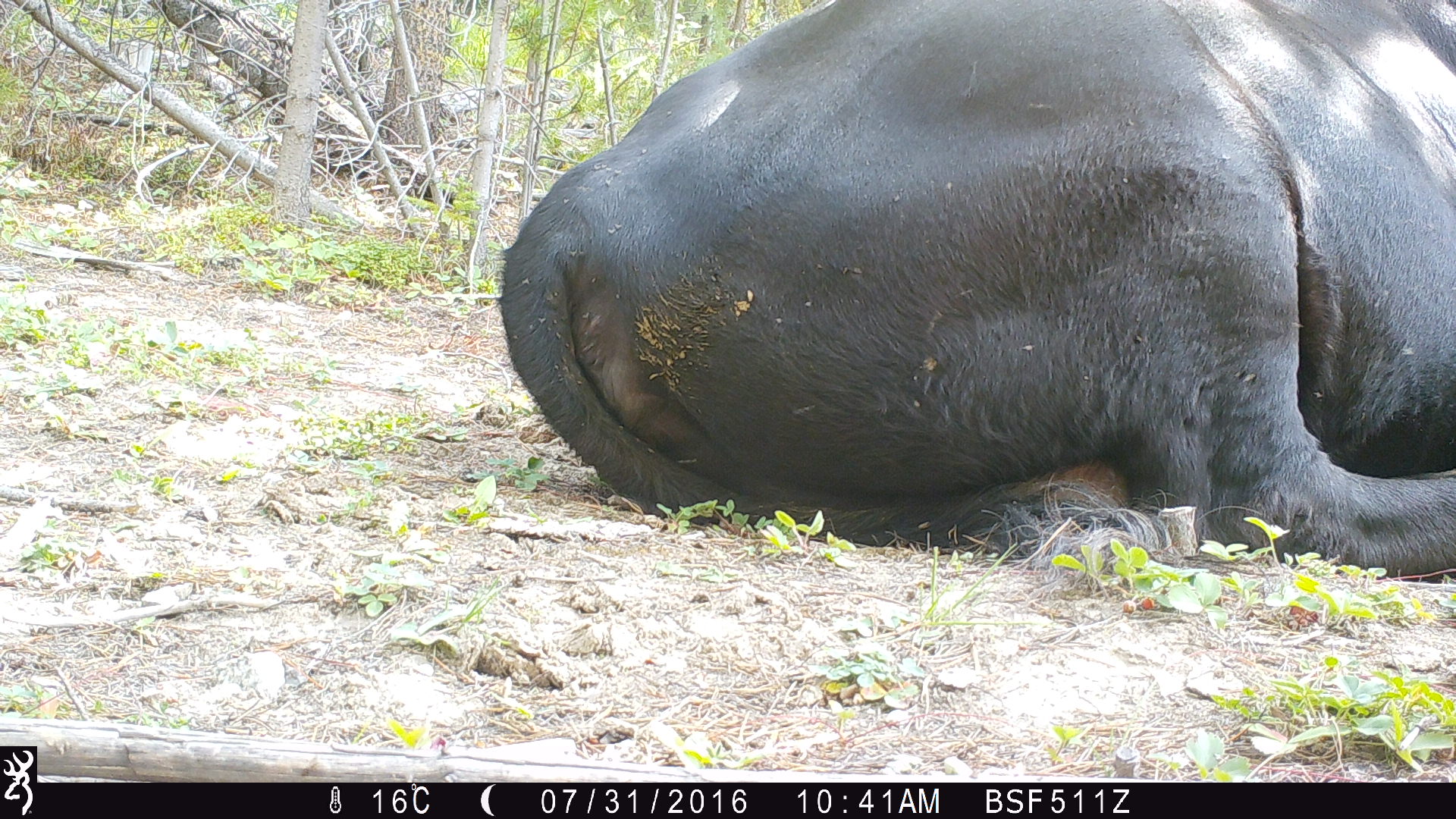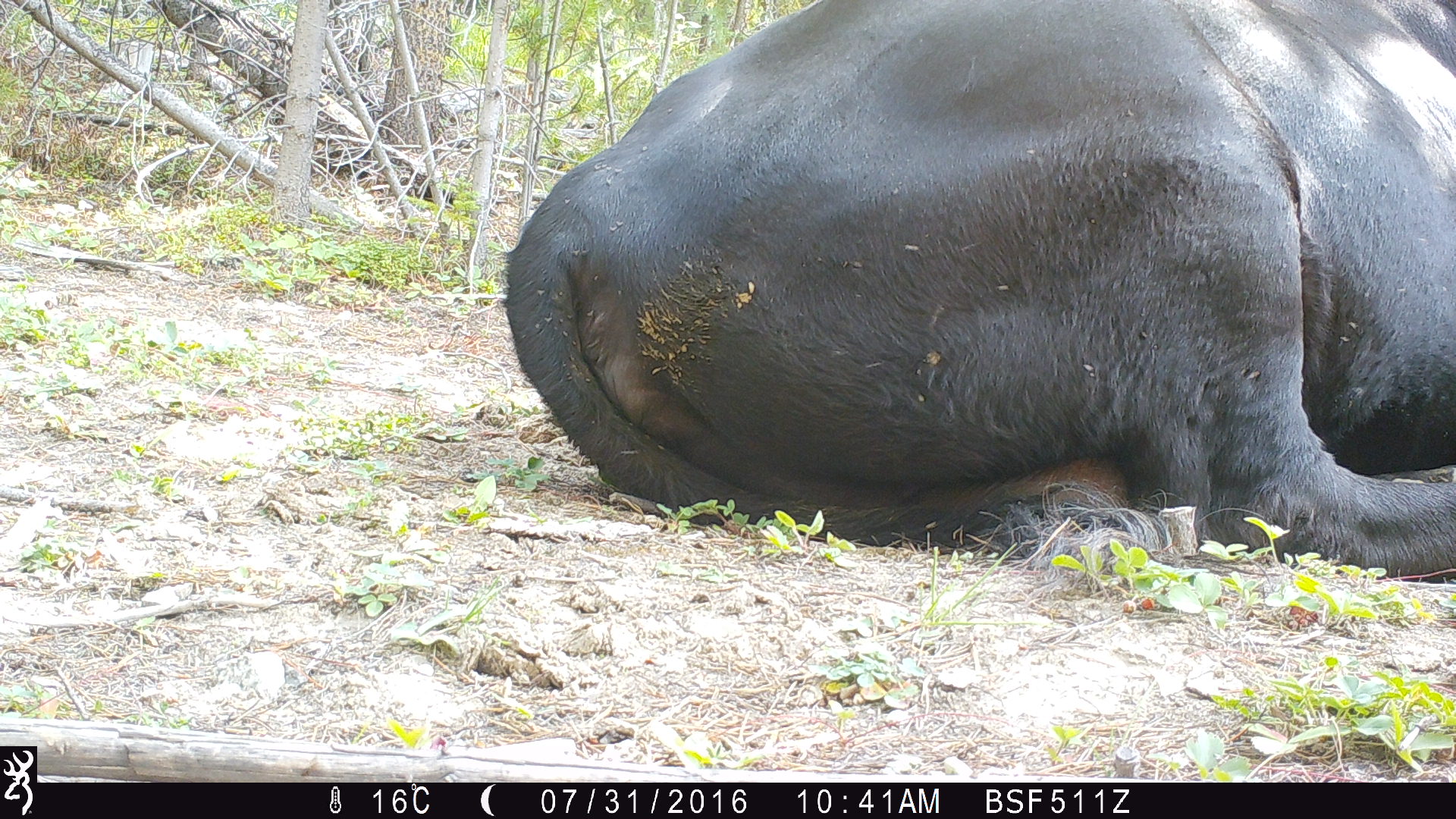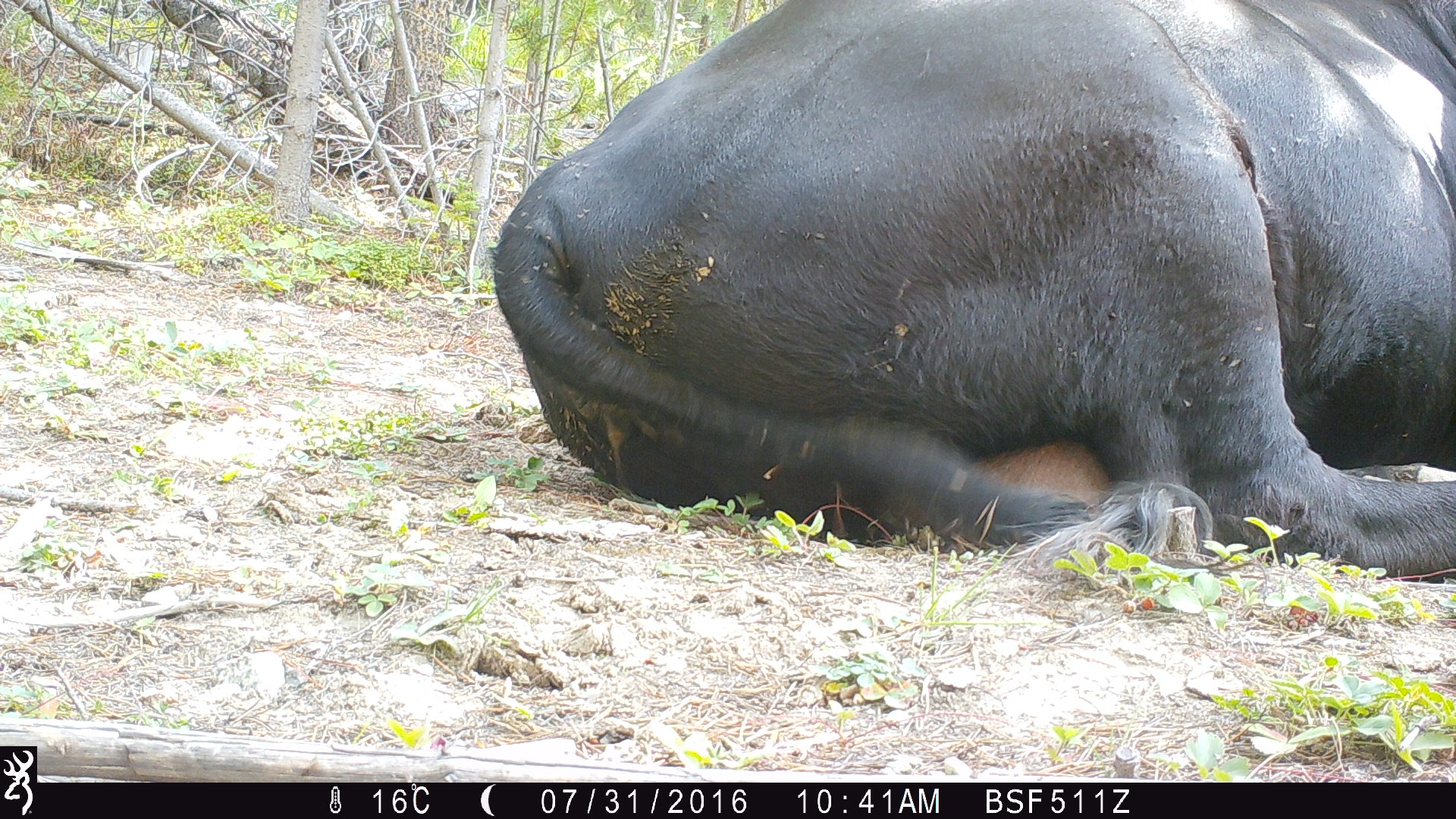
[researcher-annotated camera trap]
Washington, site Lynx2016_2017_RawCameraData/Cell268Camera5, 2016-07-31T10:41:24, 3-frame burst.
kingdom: Animalia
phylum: Chordata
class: Mammalia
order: Artiodactyla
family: Bovidae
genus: Bos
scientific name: Bos taurus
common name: domestic cattle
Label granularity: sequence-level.